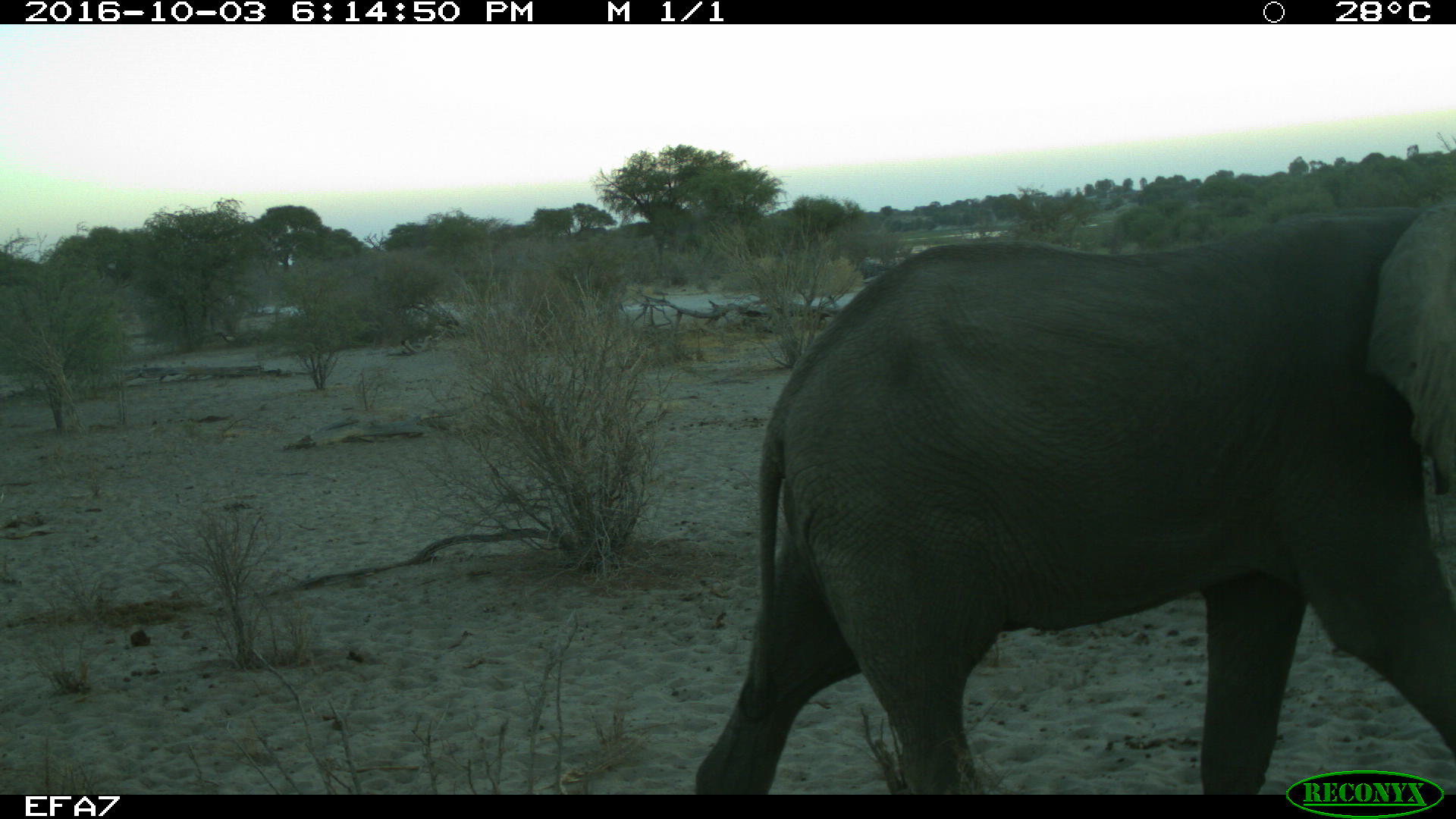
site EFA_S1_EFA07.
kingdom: Animalia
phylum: Chordata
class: Mammalia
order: Proboscidea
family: Elephantidae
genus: Loxodonta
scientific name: Loxodonta africana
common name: african bush elephant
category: elephant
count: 1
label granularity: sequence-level